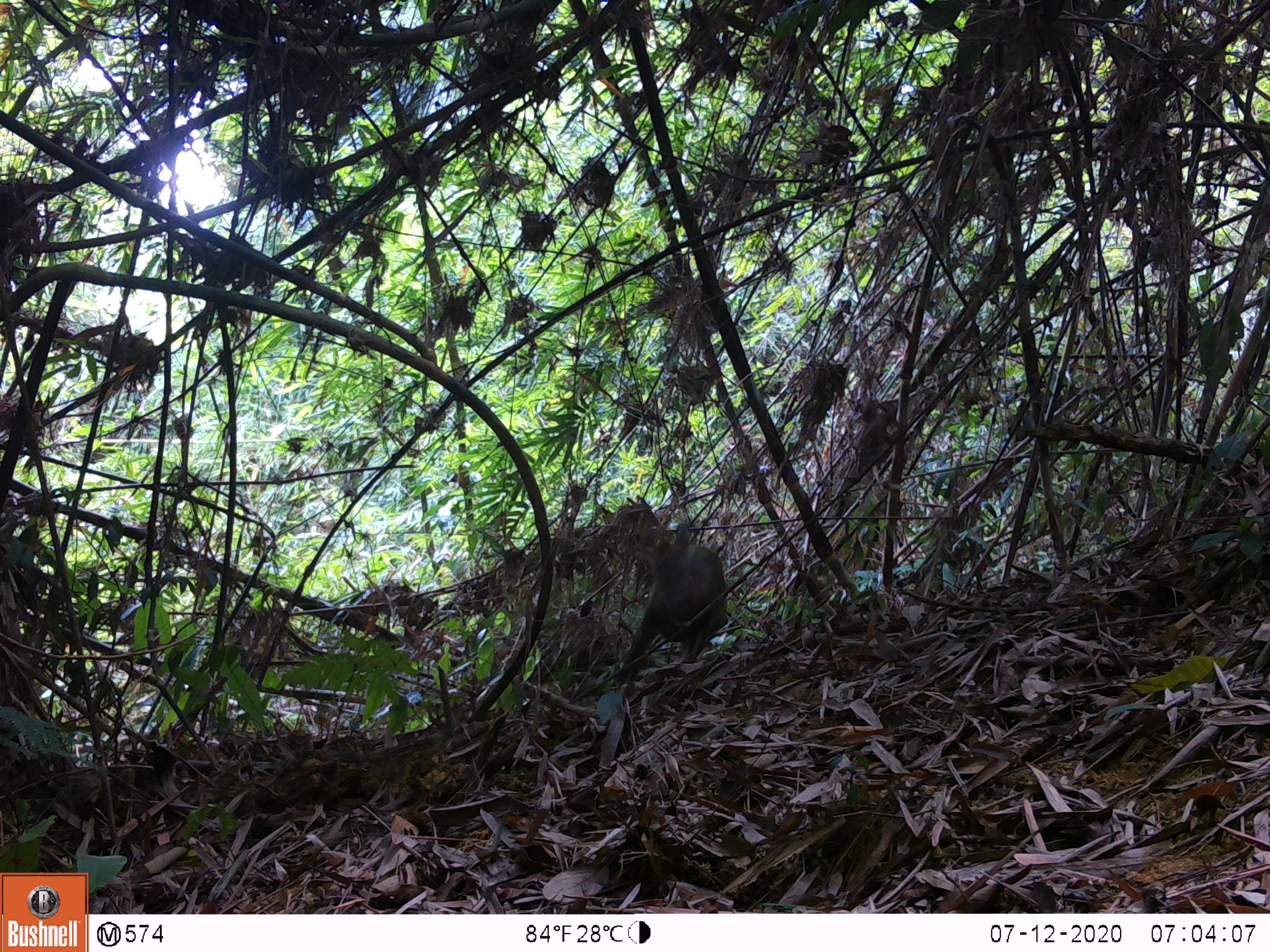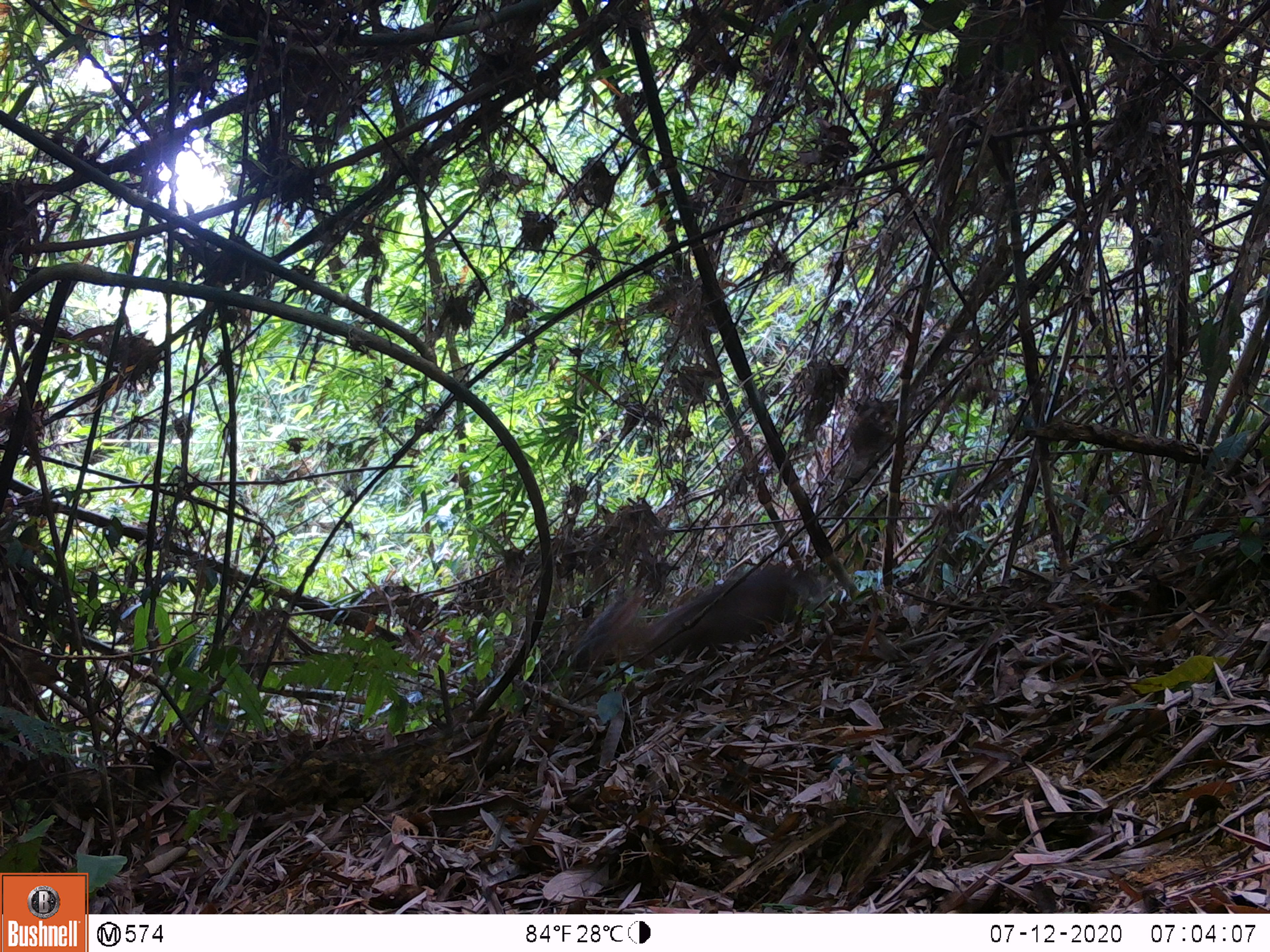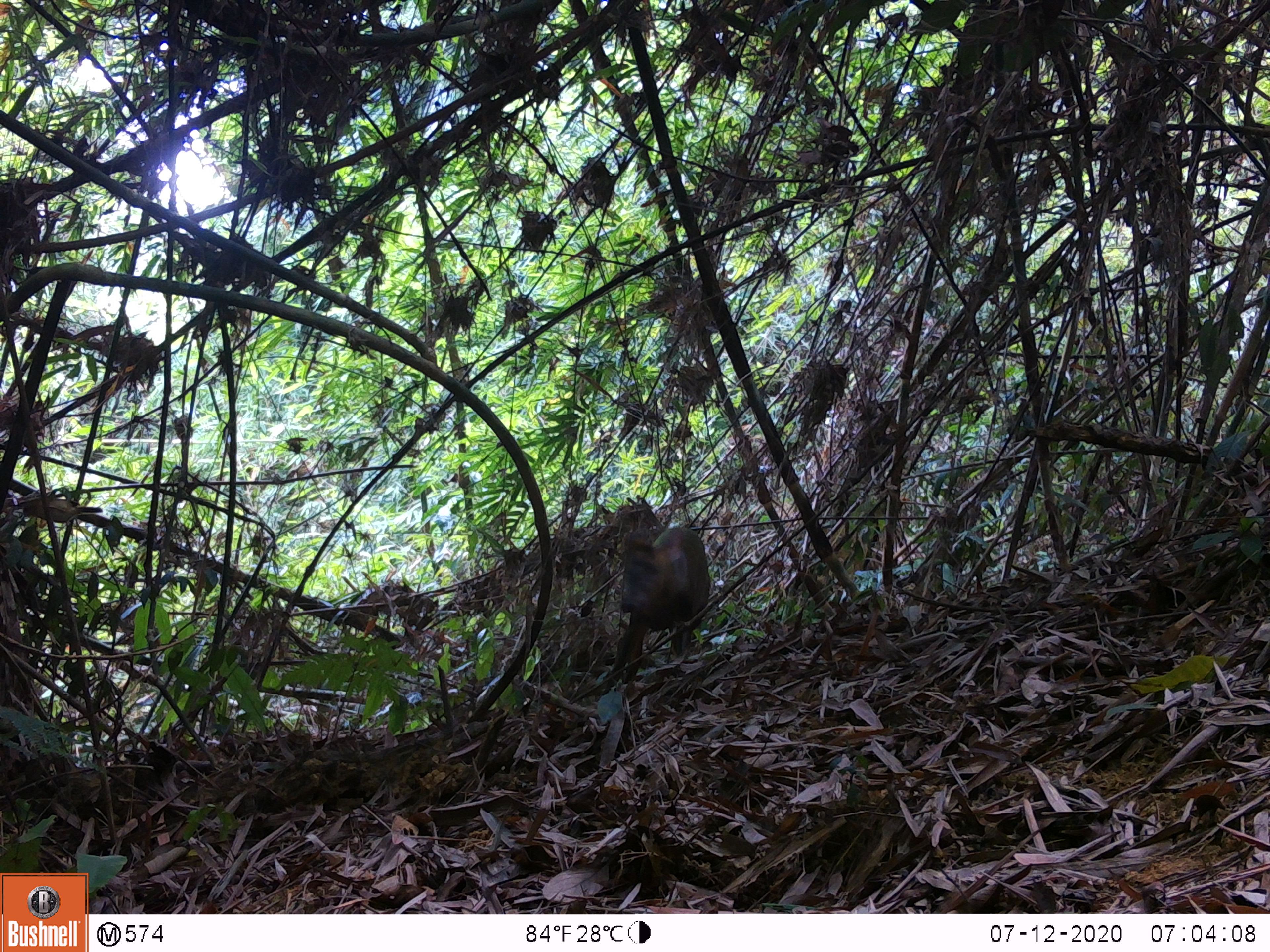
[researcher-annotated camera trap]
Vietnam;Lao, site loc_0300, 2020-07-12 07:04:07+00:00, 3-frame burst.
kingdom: Animalia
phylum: Chordata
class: Mammalia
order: Artiodactyla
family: Cervidae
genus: Muntiacus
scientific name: Muntiacus rooseveltorum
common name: roosevelt's muntjac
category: roosevelts muntjac group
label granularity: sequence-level